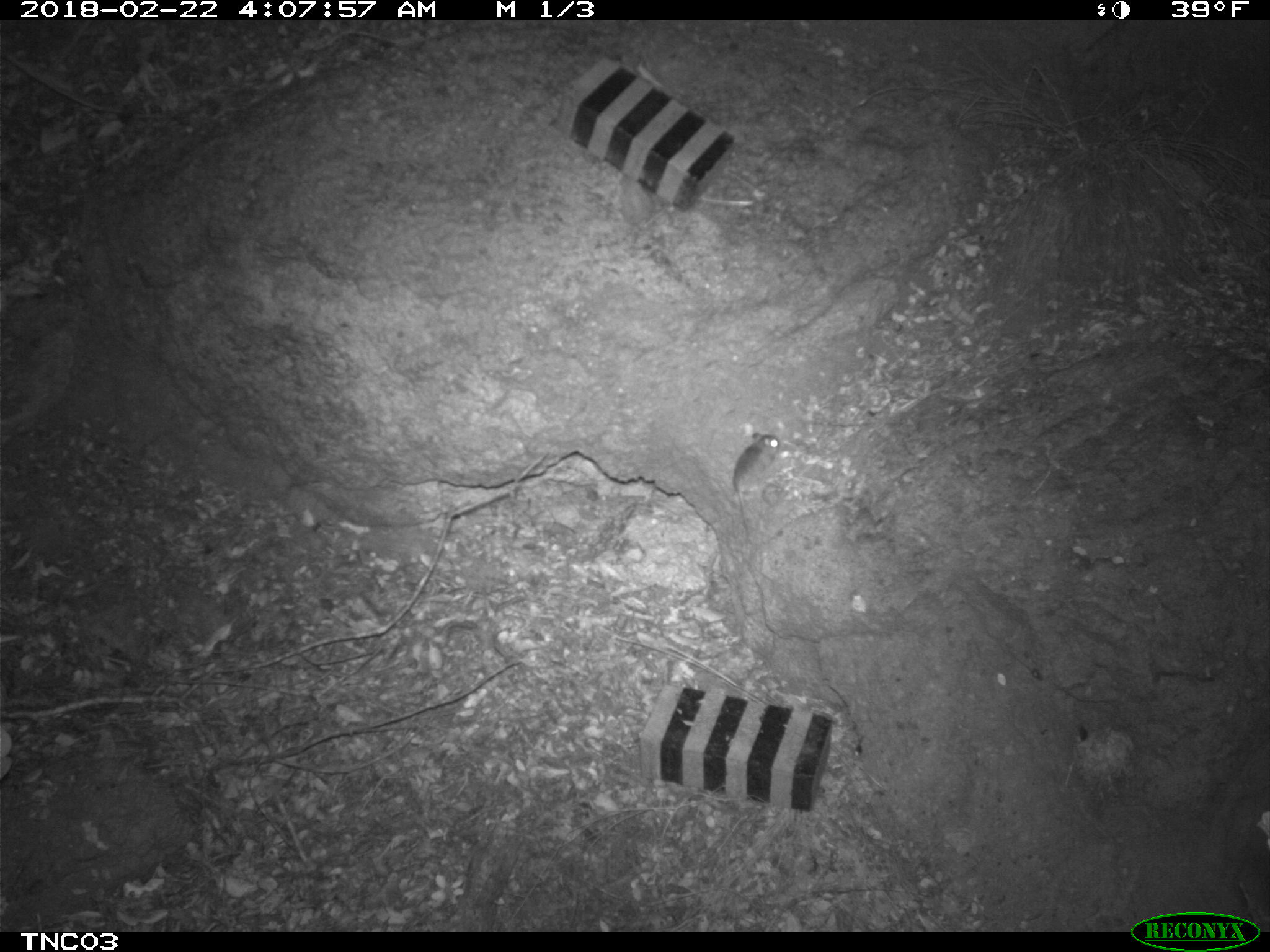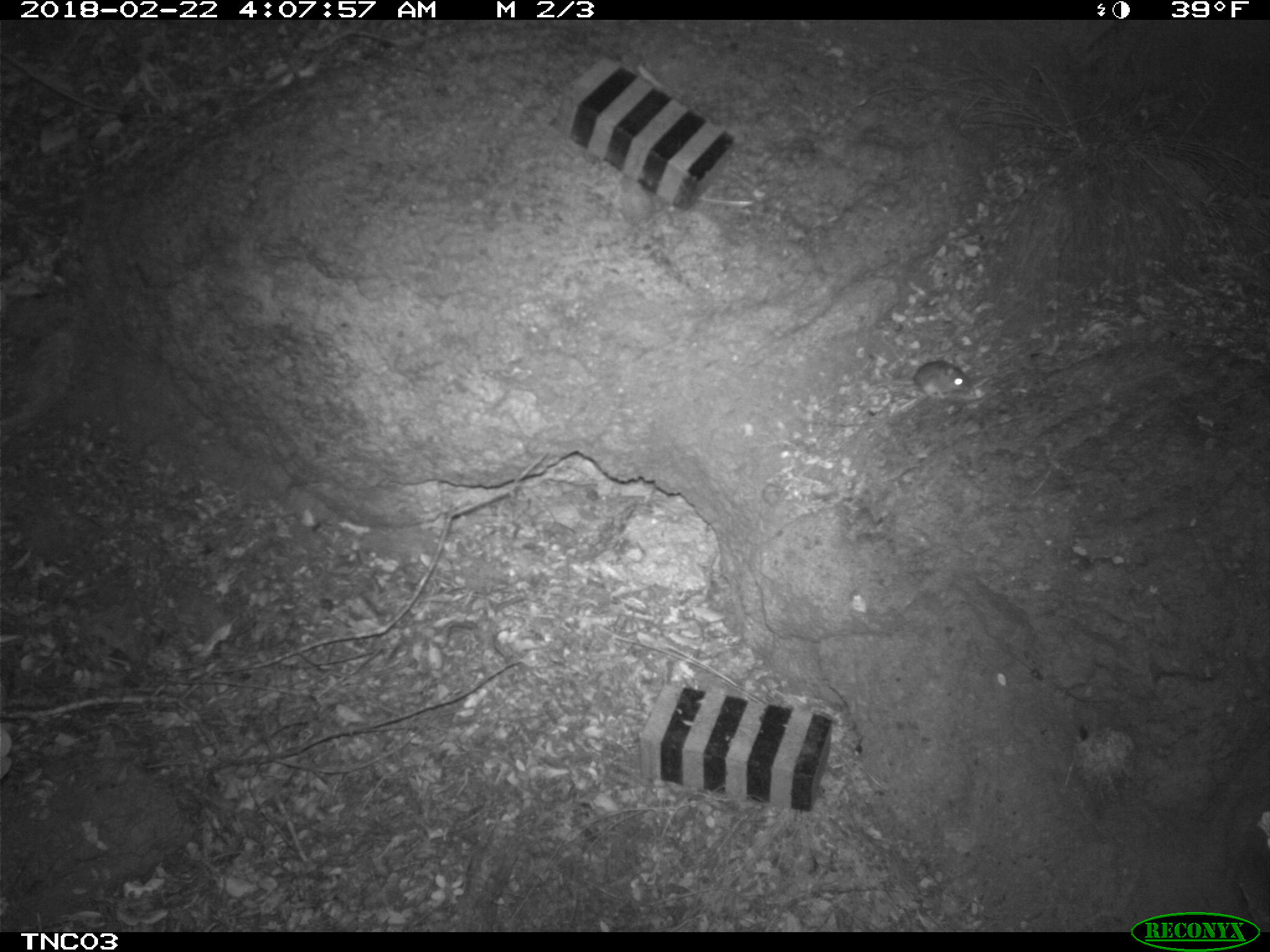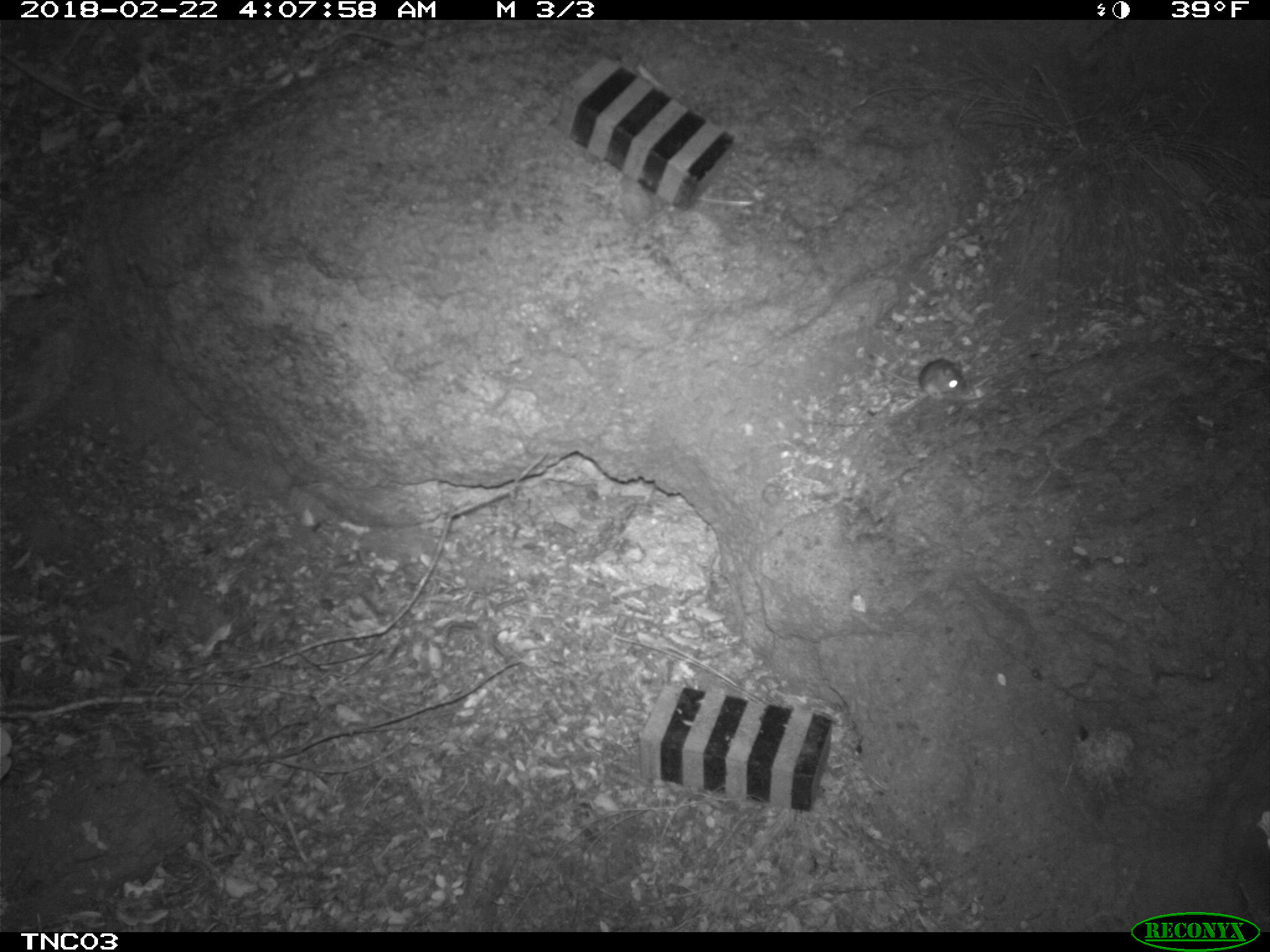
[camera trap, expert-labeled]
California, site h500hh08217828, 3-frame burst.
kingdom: Animalia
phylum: Chordata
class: Mammalia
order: Rodentia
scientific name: Rodentia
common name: rodent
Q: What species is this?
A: Rodent (Rodentia).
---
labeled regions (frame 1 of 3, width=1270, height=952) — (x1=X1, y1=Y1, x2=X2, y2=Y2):
rodent: (x1=731, y1=432, x2=780, y2=542)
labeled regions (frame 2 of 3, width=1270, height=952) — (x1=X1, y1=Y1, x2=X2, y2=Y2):
rodent: (x1=874, y1=359, x2=971, y2=397)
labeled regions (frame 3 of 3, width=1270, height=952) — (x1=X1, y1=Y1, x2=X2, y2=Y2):
rodent: (x1=878, y1=359, x2=967, y2=400)